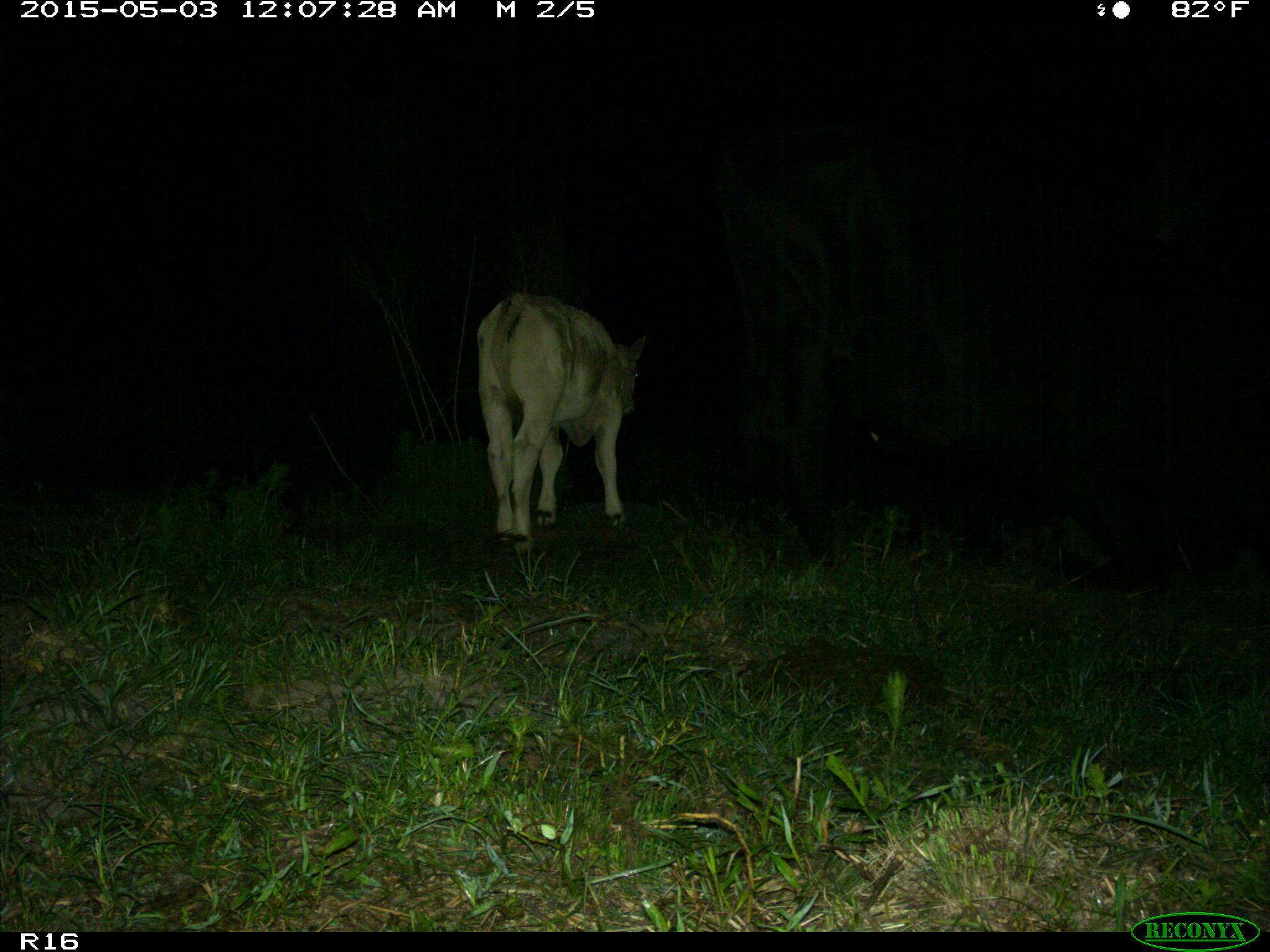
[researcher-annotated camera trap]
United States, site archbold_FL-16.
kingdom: Animalia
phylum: Chordata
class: Mammalia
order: Artiodactyla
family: Bovidae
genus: Bos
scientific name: Bos taurus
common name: domestic cow